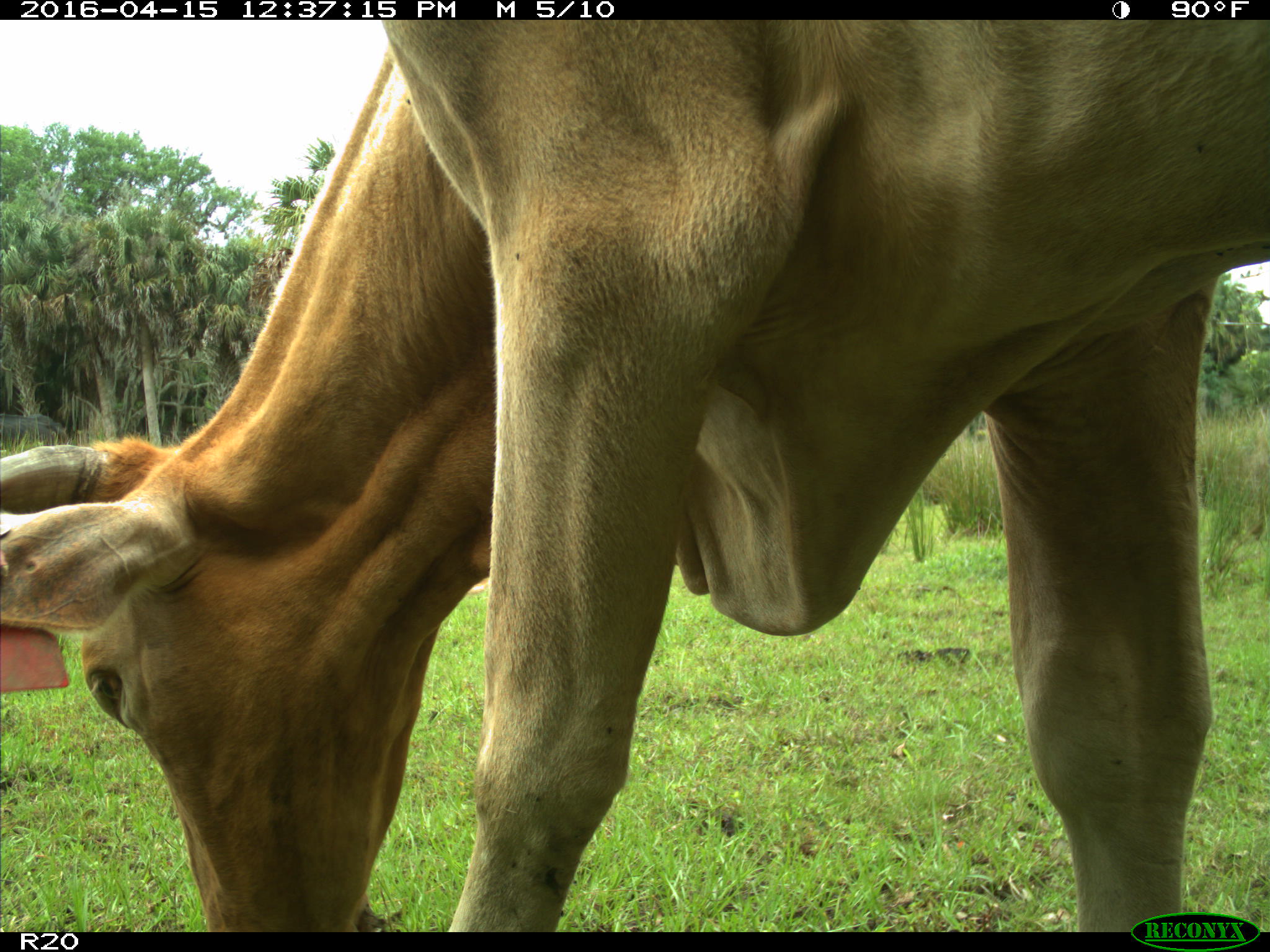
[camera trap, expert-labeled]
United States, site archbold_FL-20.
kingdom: Animalia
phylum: Chordata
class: Mammalia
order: Artiodactyla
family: Bovidae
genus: Bos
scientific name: Bos taurus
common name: domestic cow